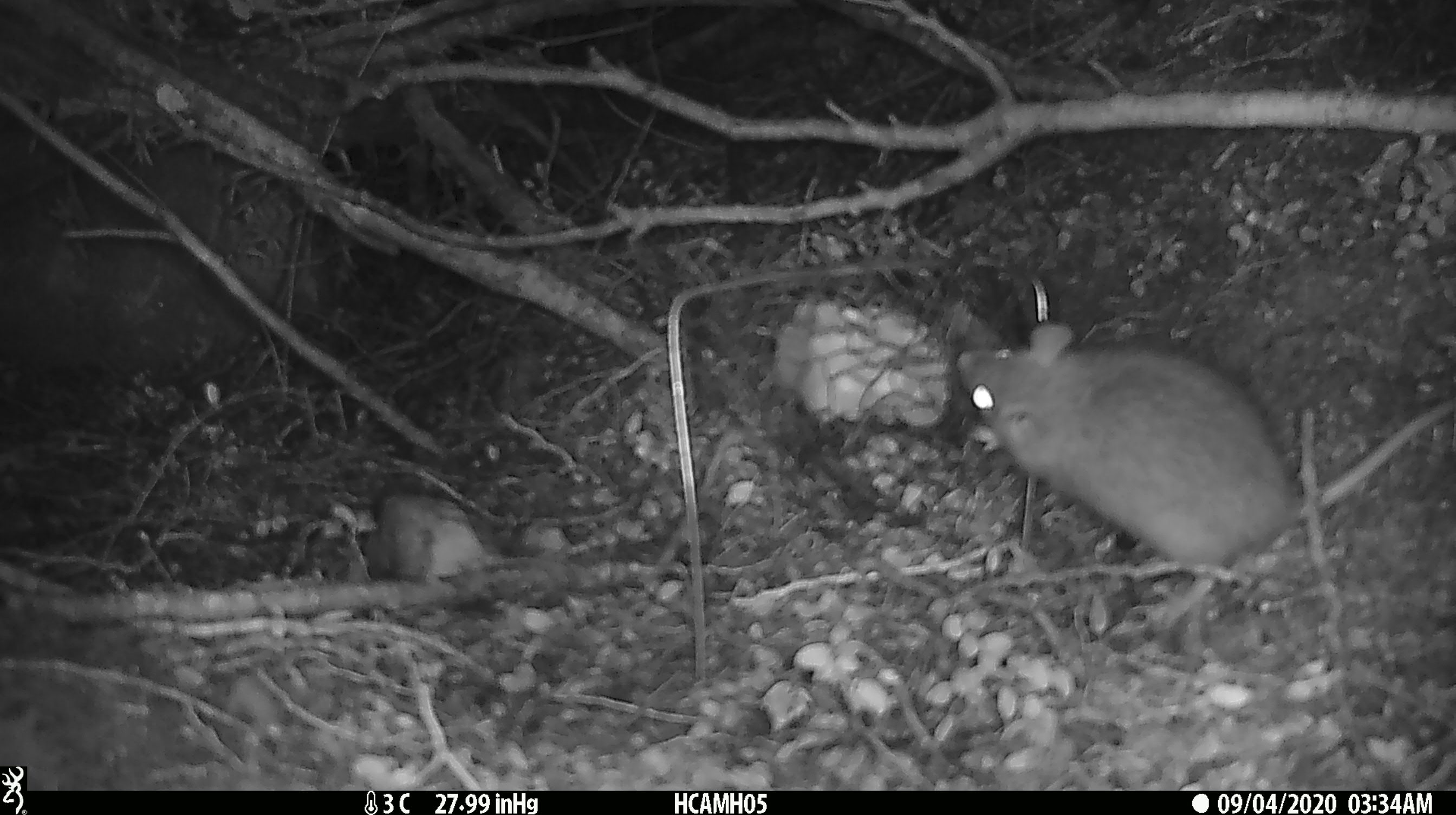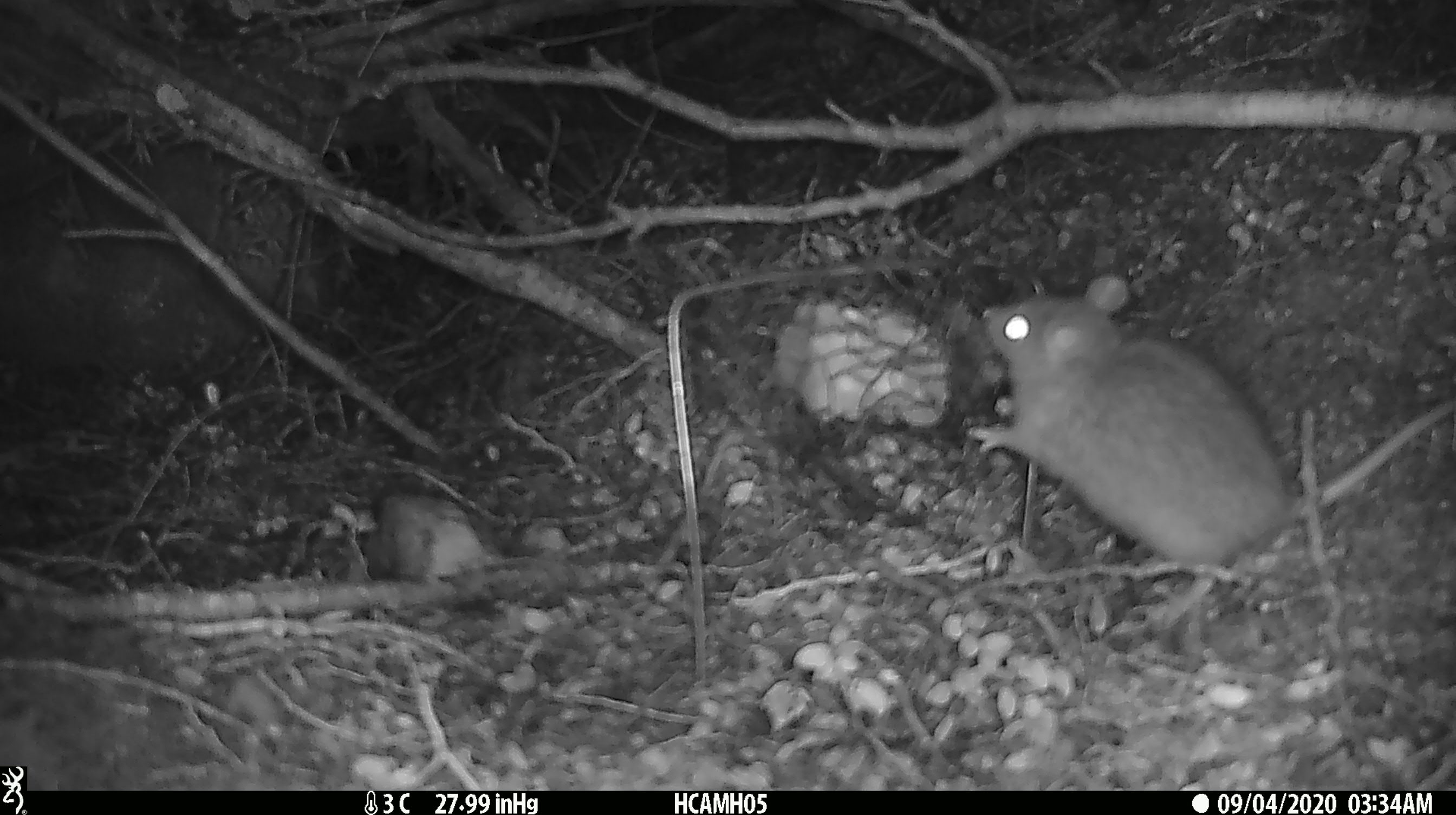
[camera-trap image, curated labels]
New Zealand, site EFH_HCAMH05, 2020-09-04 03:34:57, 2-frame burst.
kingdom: Animalia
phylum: Chordata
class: Mammalia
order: Rodentia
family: Muridae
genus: Rattus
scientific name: Rattus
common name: rat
Rat (Rattus).